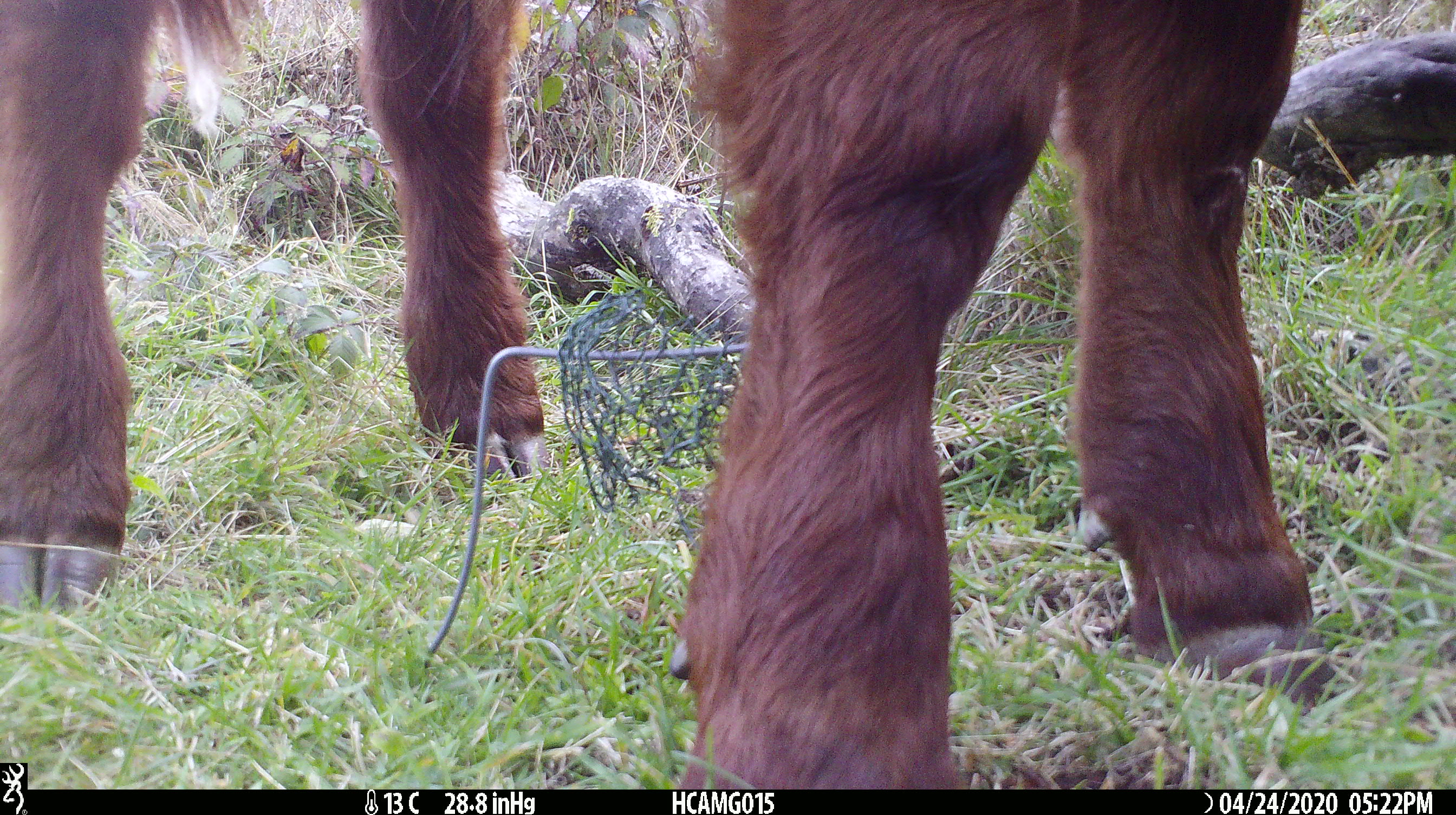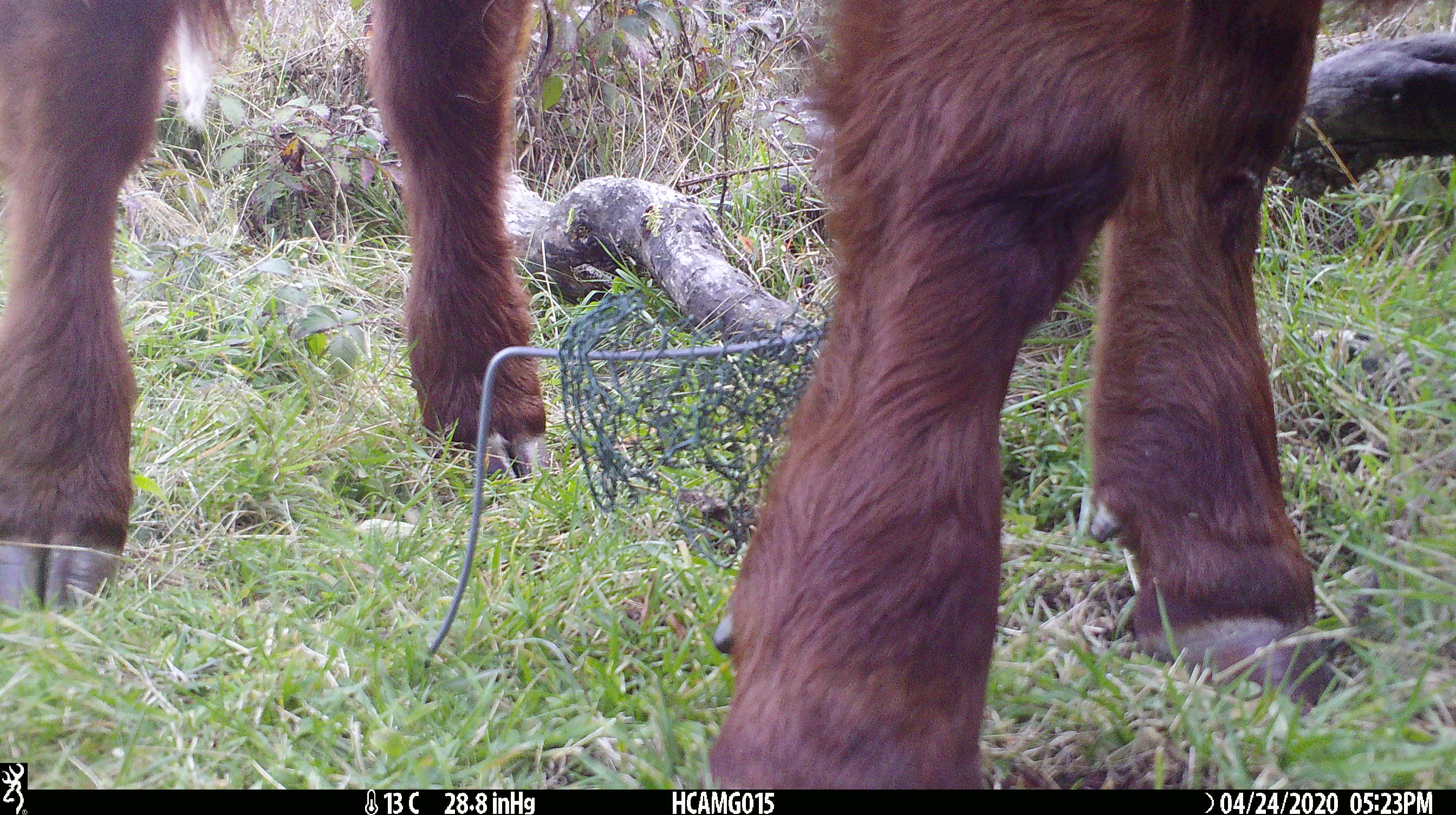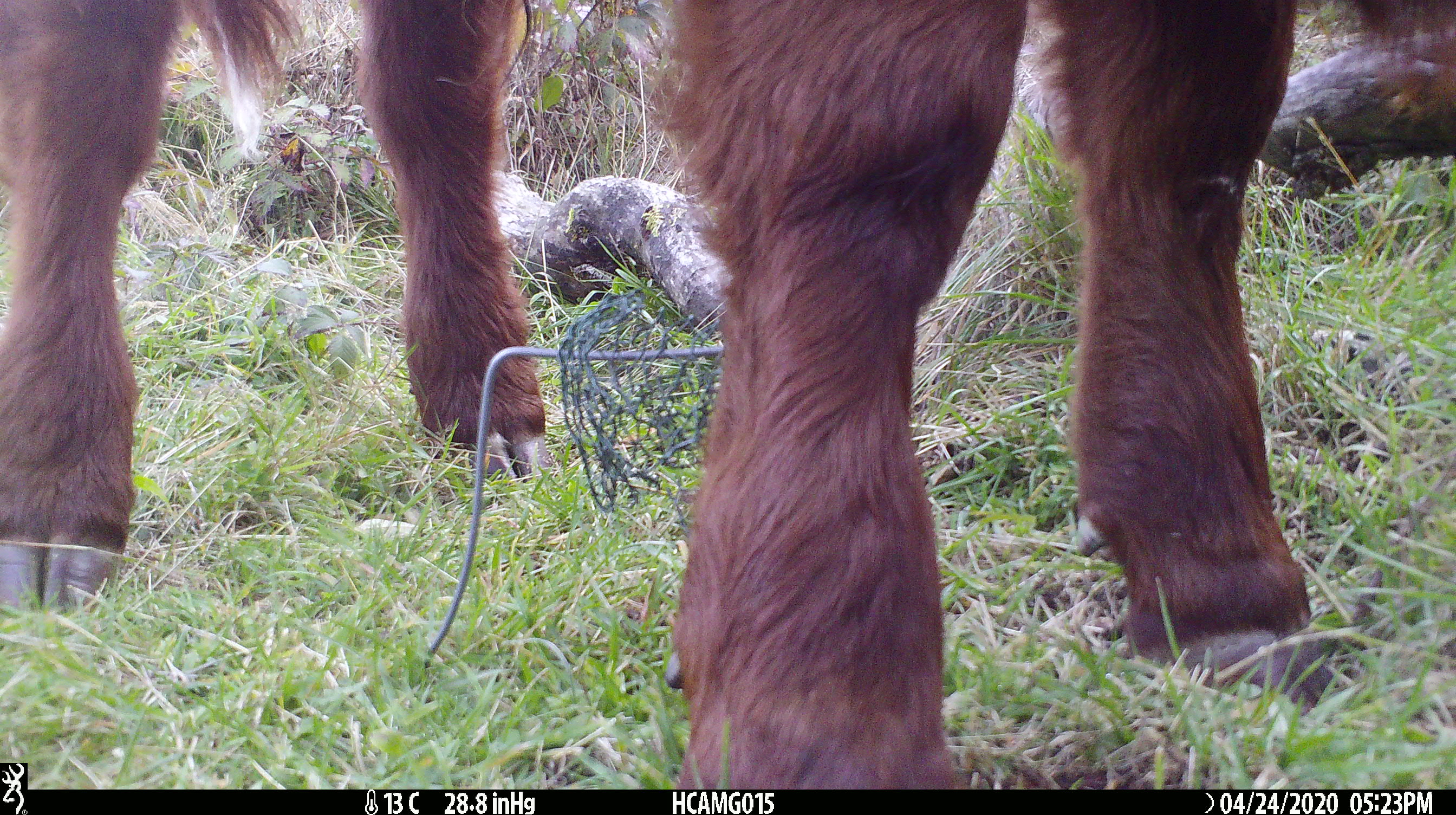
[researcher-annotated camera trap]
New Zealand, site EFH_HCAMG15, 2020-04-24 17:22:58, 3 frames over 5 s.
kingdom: Animalia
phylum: Chordata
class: Mammalia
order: Artiodactyla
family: Bovidae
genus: Bos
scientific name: Bos taurus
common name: domestic cow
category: cow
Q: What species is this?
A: Cow (domestic cow) (Bos taurus).